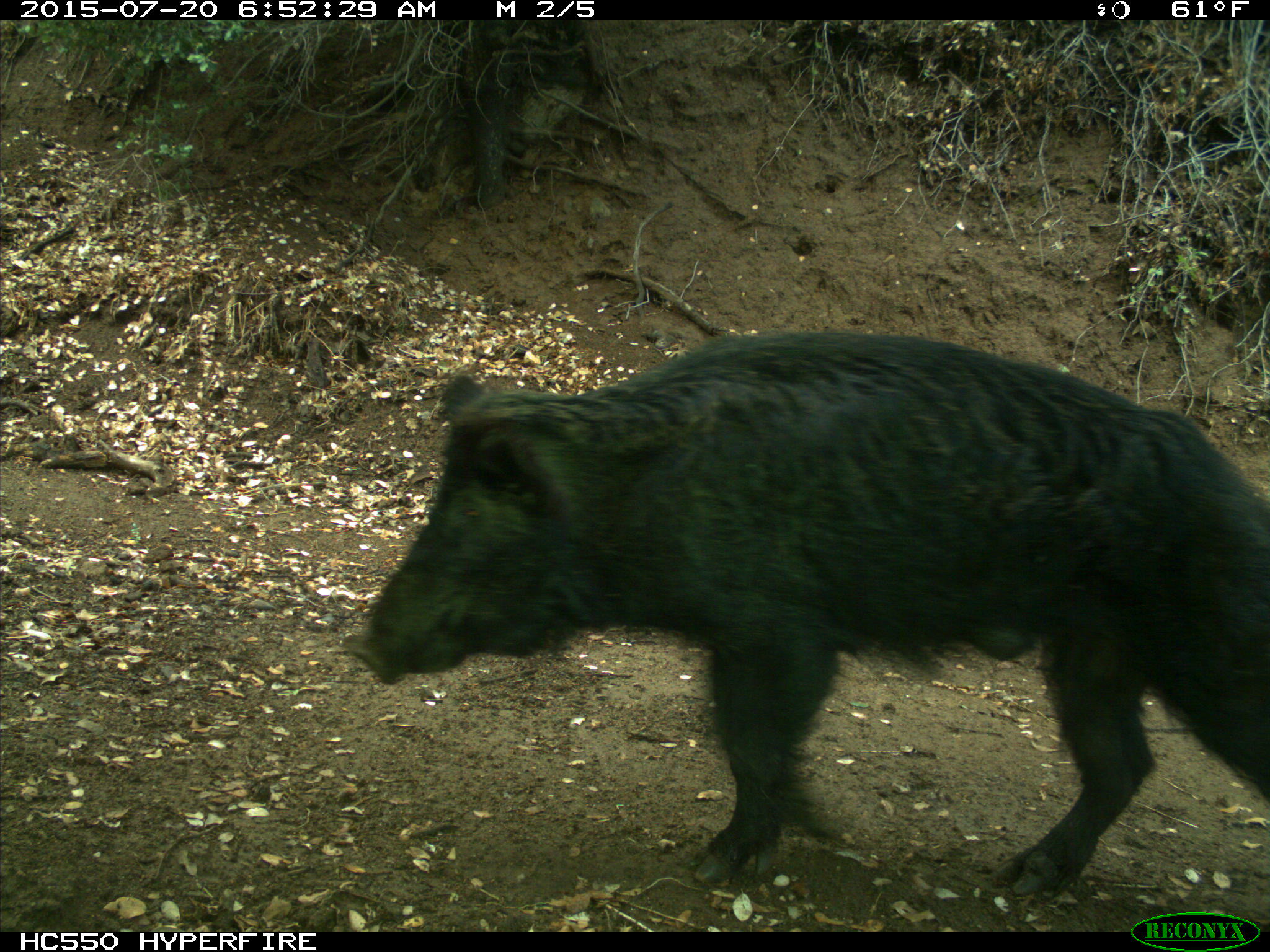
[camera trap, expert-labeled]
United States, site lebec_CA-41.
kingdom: Animalia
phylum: Chordata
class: Mammalia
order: Artiodactyla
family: Suidae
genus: Sus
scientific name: Sus scrofa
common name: wild boar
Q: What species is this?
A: Sus scrofa (wild boar).